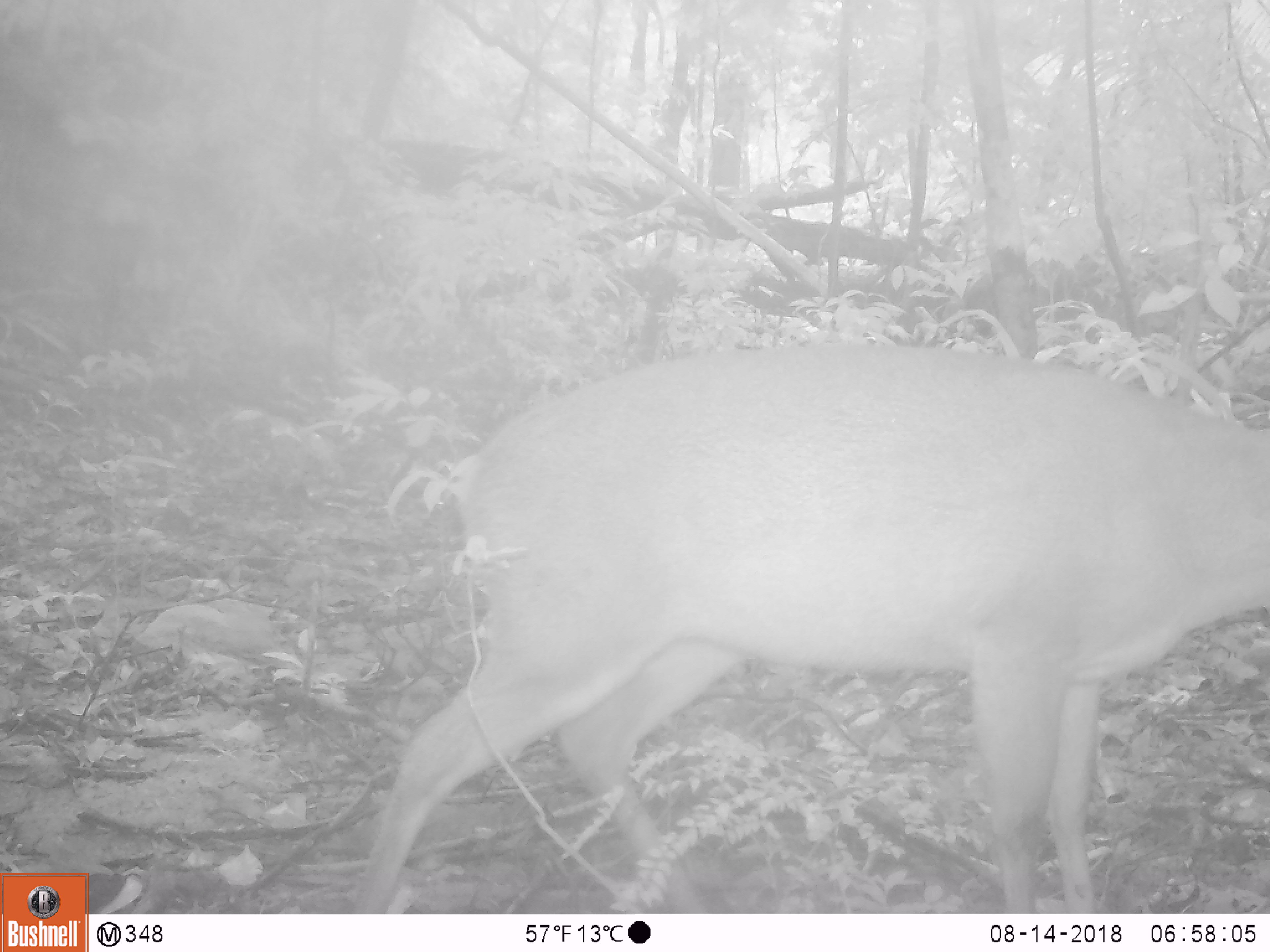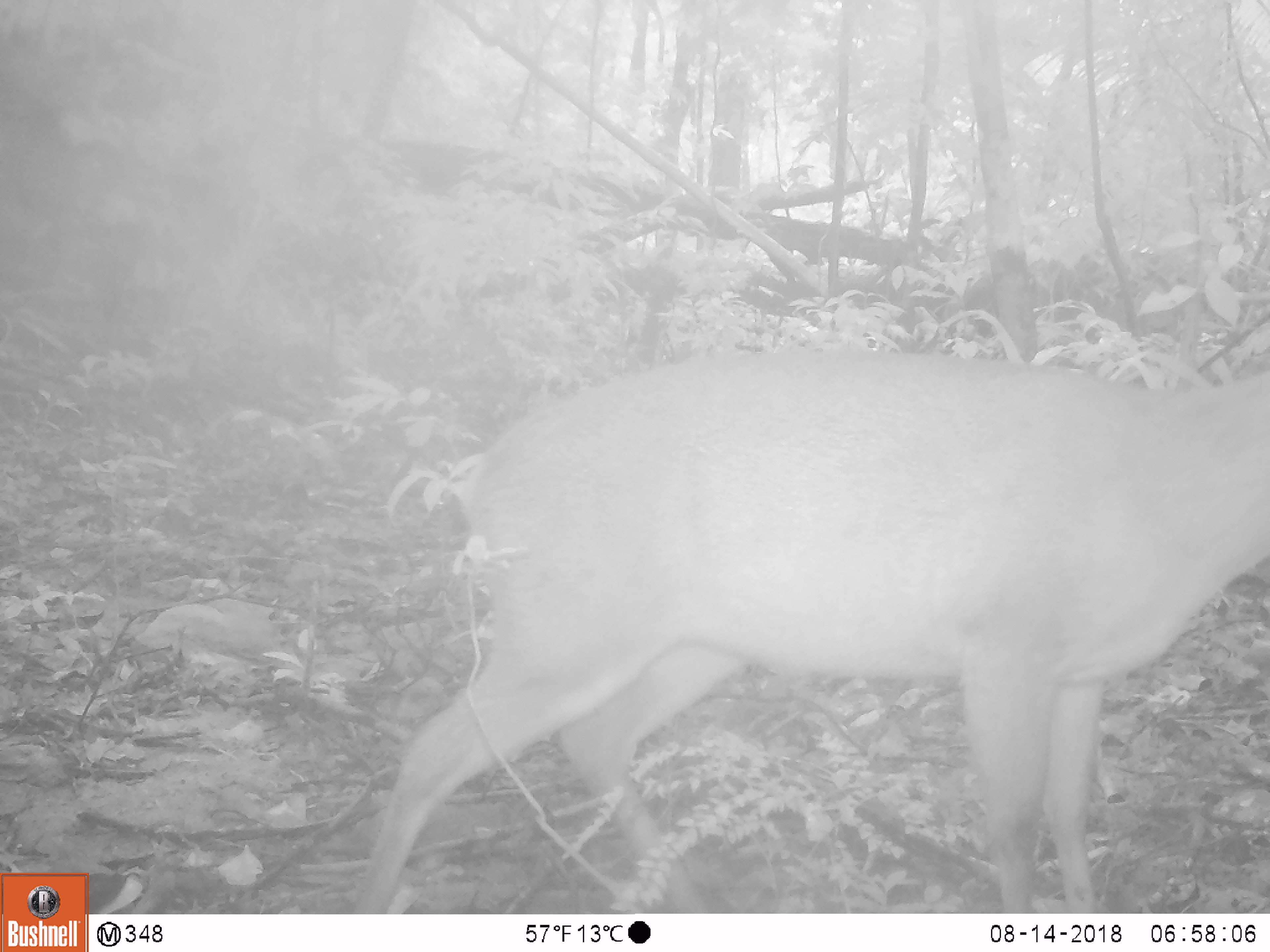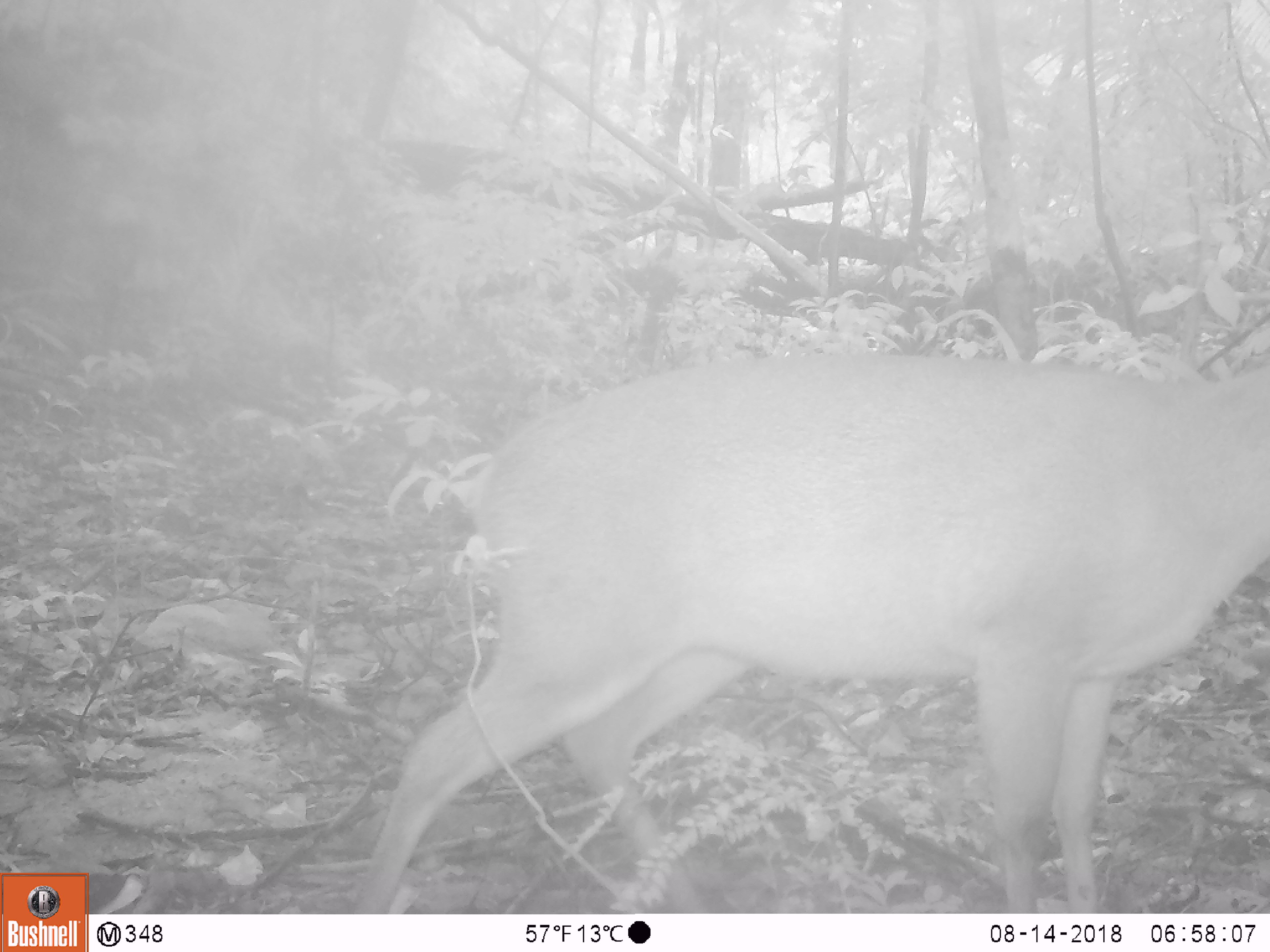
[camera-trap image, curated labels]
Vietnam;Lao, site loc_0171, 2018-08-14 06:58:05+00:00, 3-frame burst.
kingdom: Animalia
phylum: Chordata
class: Mammalia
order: Artiodactyla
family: Cervidae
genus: Muntiacus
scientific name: Muntiacus vuquangensis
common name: large-antlered muntjac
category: large antlered muntjac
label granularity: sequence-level